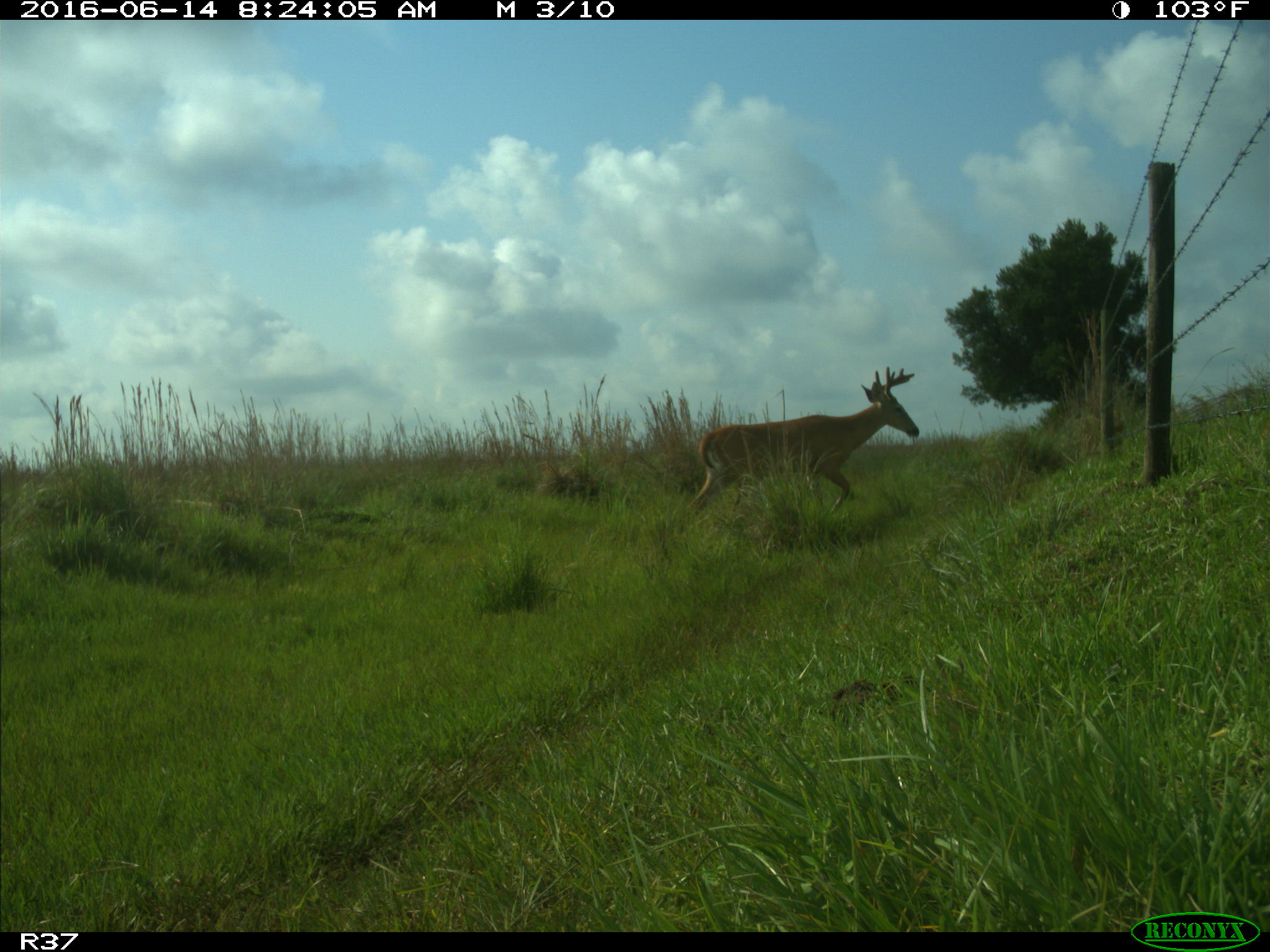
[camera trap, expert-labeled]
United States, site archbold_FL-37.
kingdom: Animalia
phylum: Chordata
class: Mammalia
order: Artiodactyla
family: Cervidae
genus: Odocoileus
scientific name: Odocoileus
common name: deer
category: unidentified deer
Unidentified deer (deer) (Odocoileus).